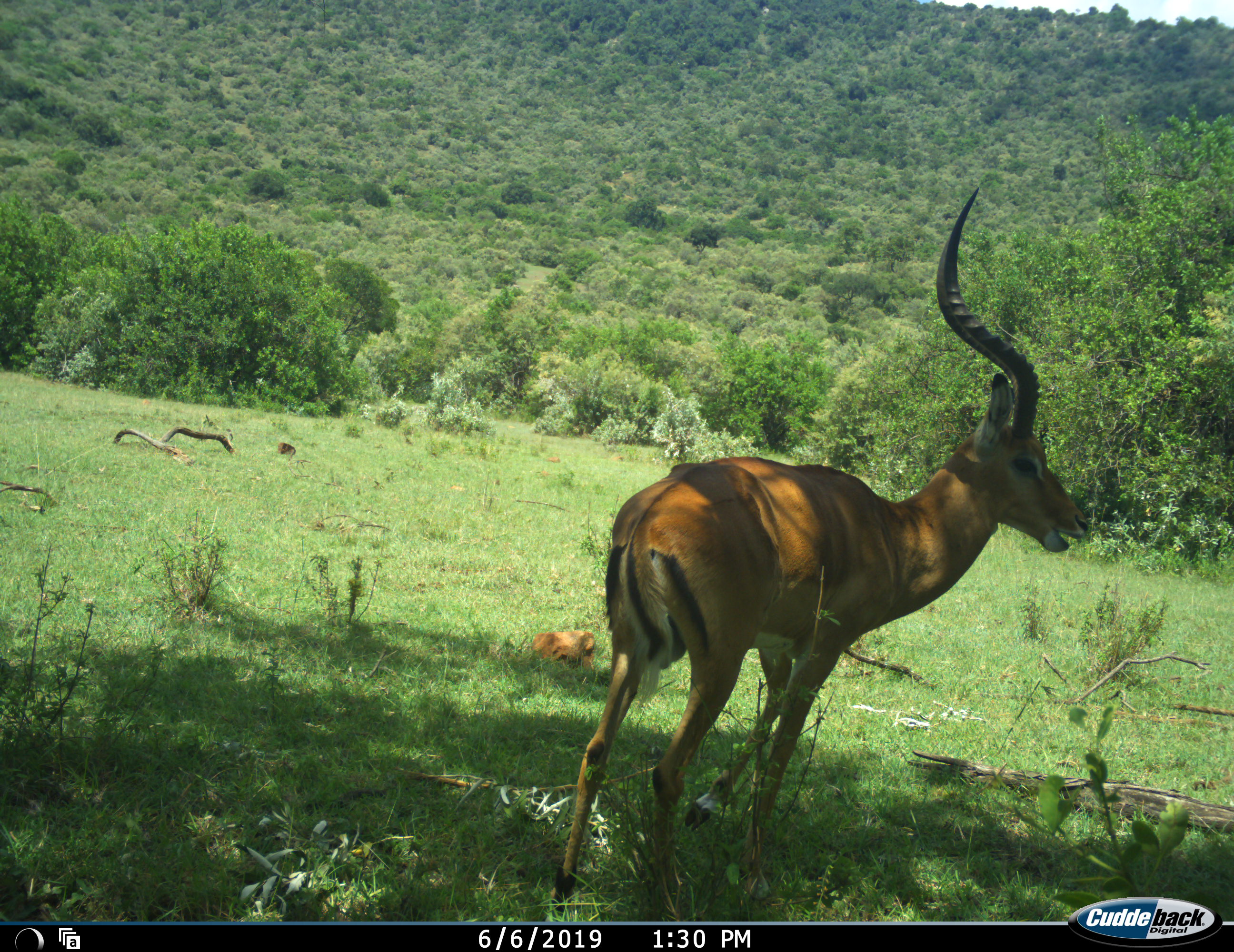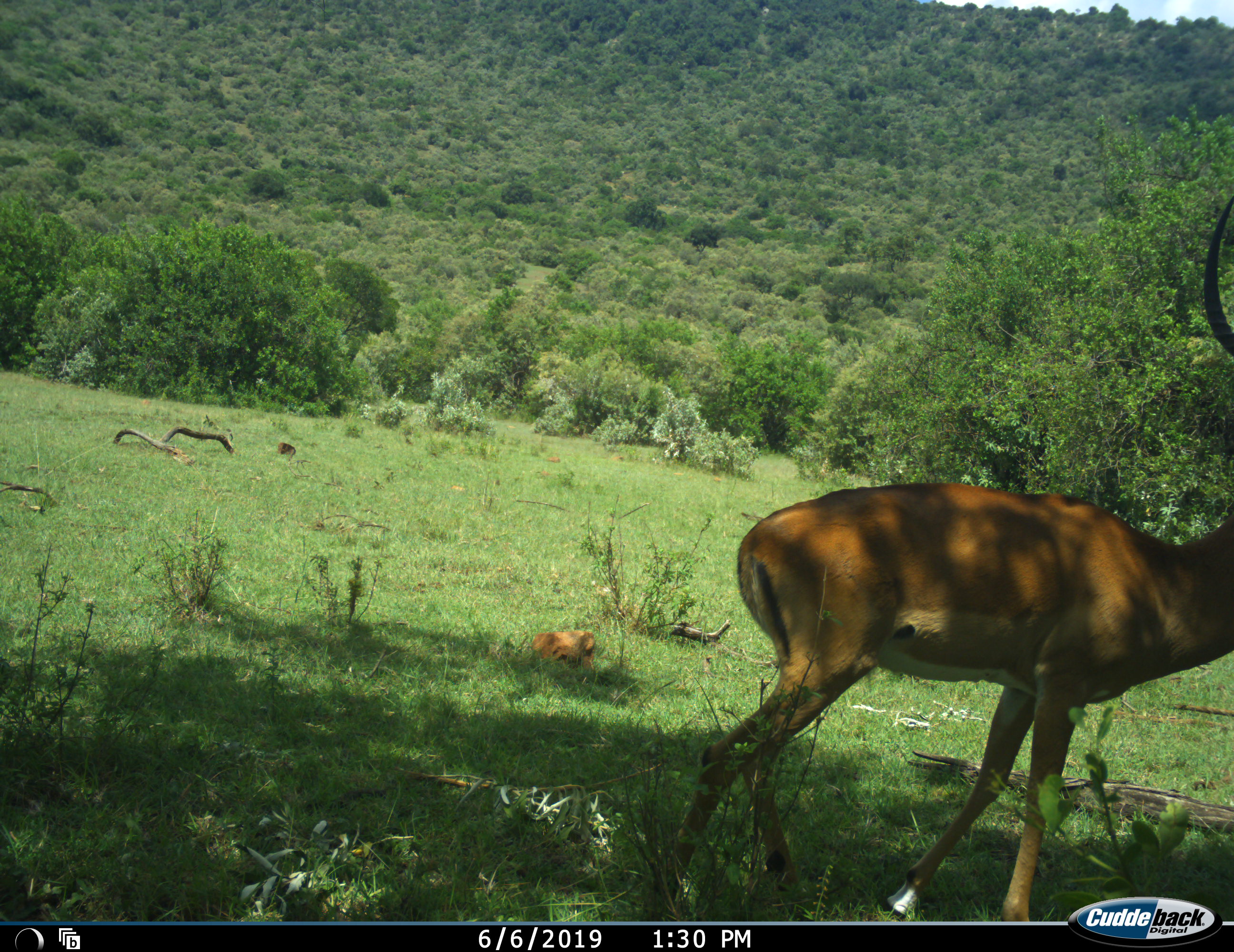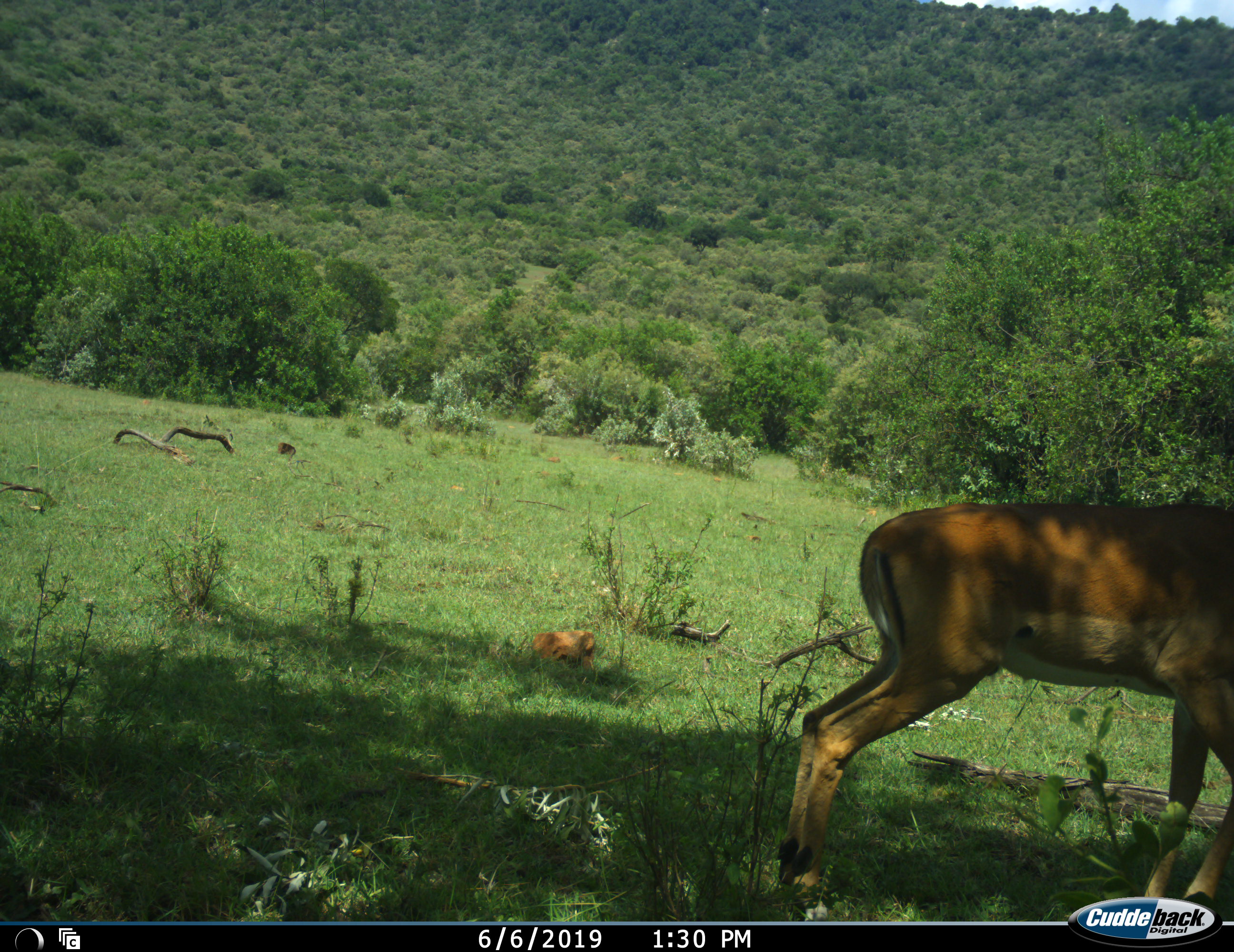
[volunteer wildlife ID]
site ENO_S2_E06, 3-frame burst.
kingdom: Animalia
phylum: Chordata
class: Mammalia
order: Artiodactyla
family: Bovidae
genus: Aepyceros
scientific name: Aepyceros melampus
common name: impala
Impala (Aepyceros melampus), count 1. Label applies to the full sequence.